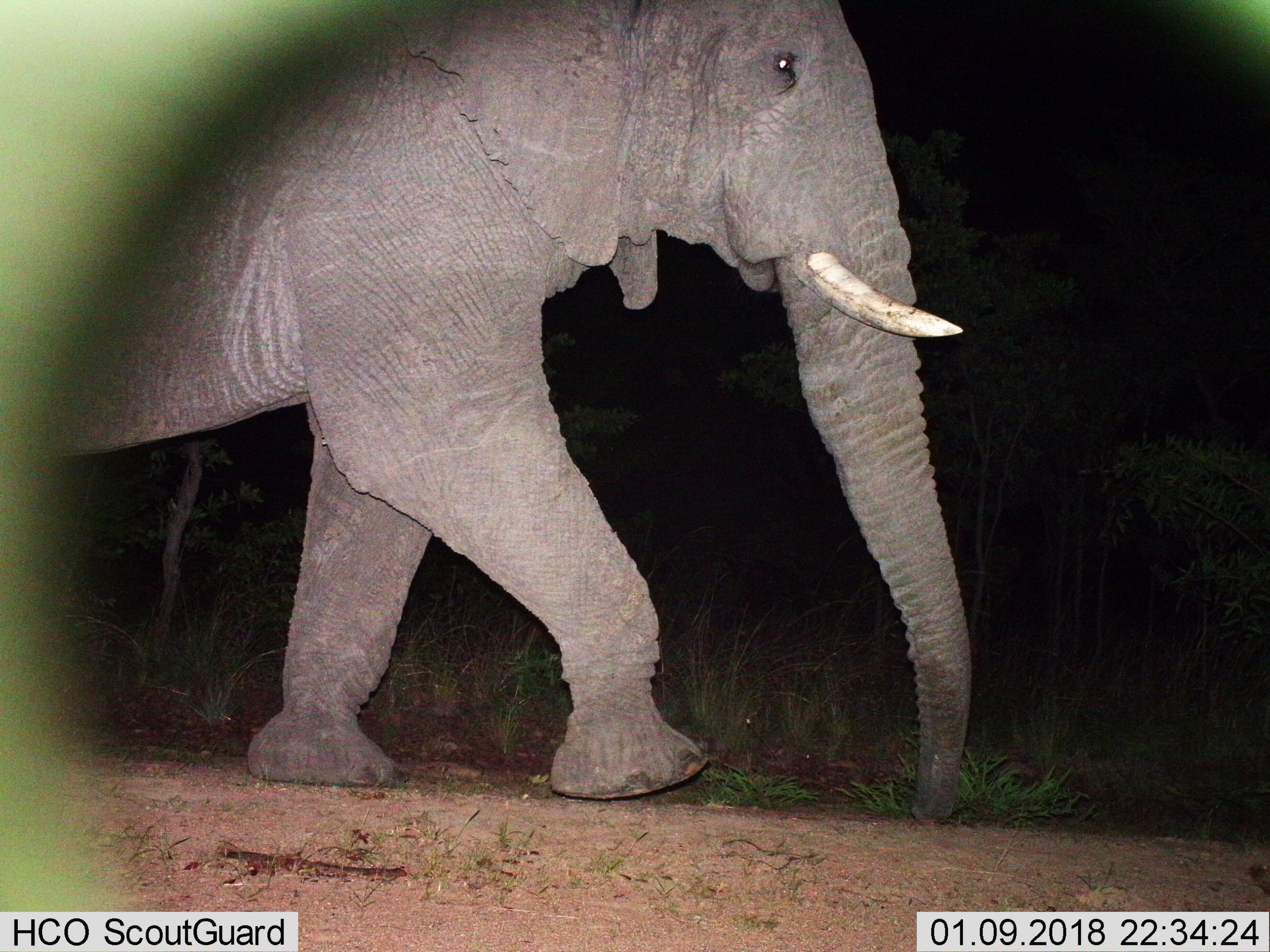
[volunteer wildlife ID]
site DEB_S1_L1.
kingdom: Animalia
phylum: Chordata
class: Mammalia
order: Proboscidea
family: Elephantidae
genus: Loxodonta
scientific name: Loxodonta africana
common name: african bush elephant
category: elephant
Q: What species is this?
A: Elephant (african bush elephant) (Loxodonta africana).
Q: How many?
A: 1.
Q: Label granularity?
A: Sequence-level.